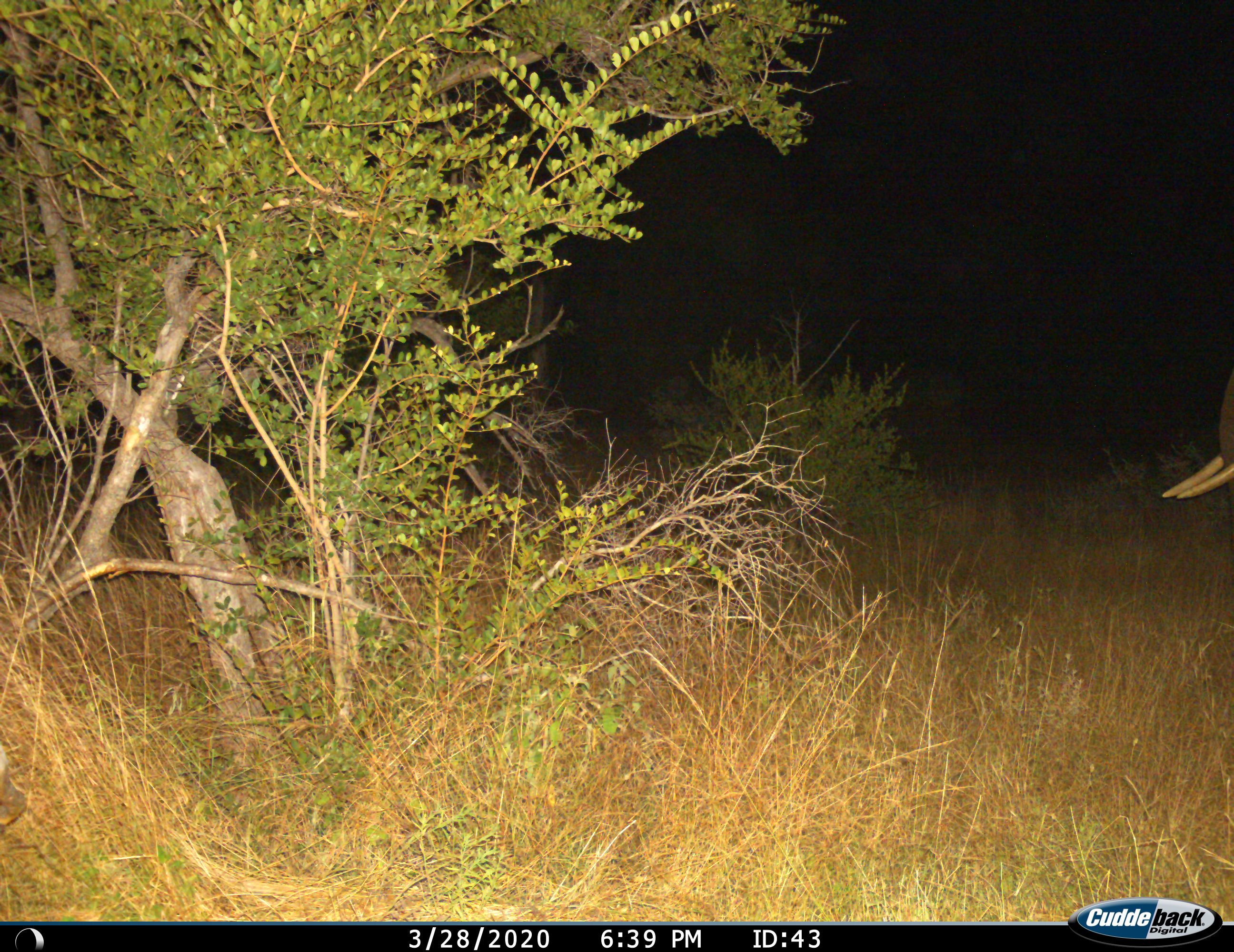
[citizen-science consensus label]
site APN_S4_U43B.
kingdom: Animalia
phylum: Chordata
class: Mammalia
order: Proboscidea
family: Elephantidae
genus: Loxodonta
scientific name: Loxodonta africana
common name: african bush elephant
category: elephant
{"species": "elephant (african bush elephant) (Loxodonta africana)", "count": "1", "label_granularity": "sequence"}